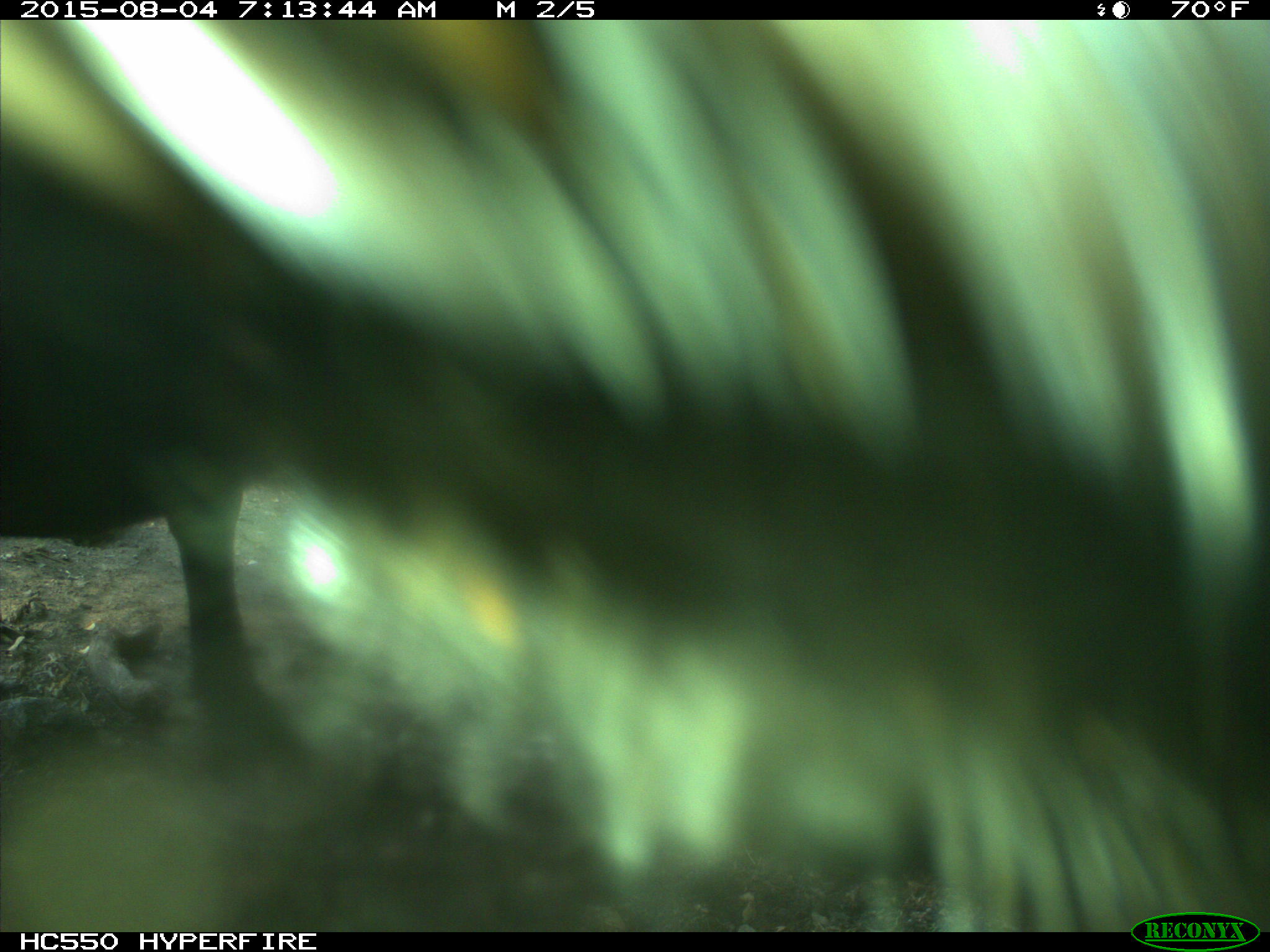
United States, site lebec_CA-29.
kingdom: Animalia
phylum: Chordata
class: Mammalia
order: Artiodactyla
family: Bovidae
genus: Bos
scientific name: Bos taurus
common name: domestic cow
Bos taurus (domestic cow).